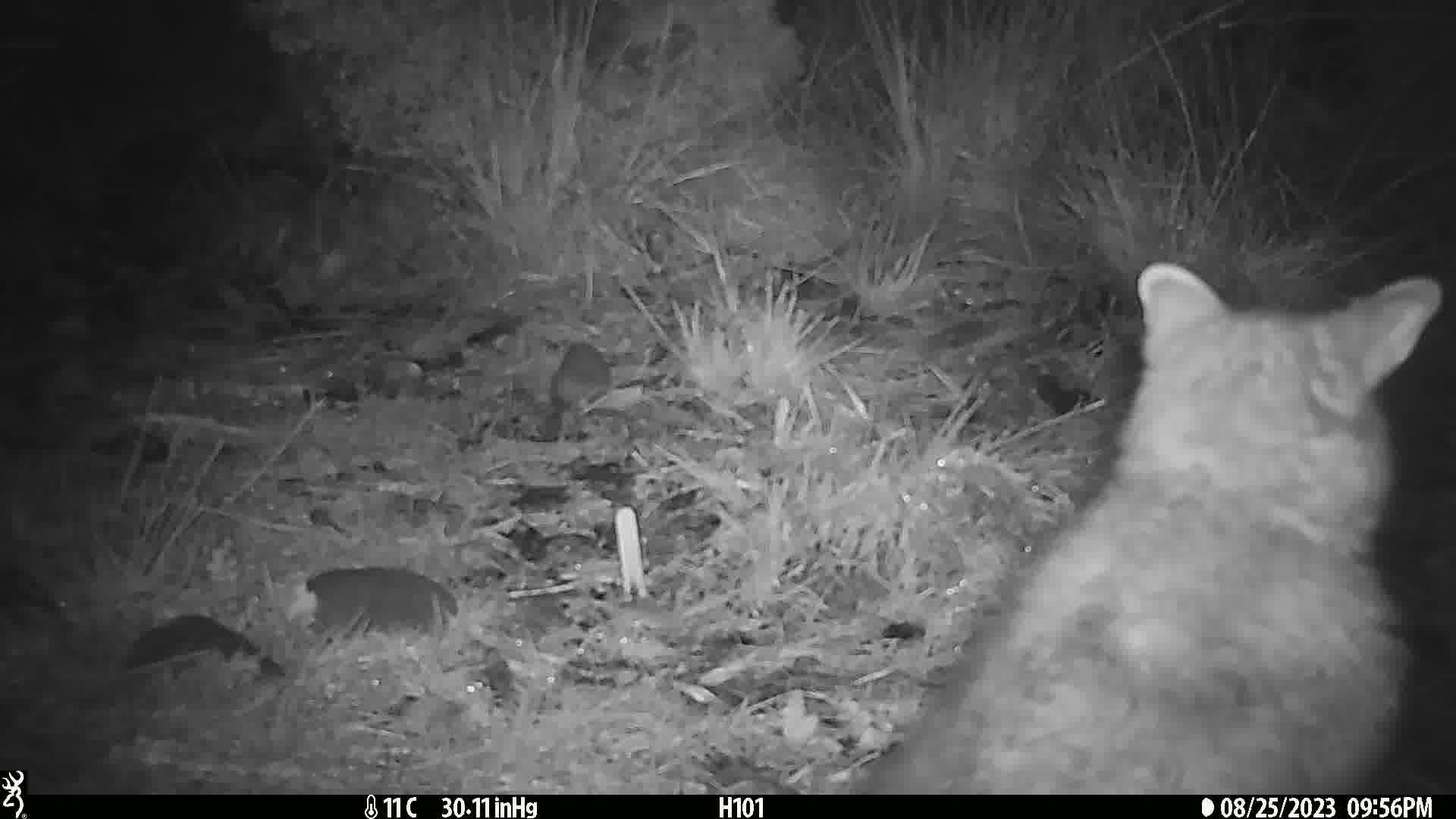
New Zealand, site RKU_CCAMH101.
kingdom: Animalia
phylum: Chordata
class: Mammalia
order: Diprotodontia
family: Phalangeridae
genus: Trichosurus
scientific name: Trichosurus vulpecula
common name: common brushtail possum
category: possum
Possum (common brushtail possum) (Trichosurus vulpecula).